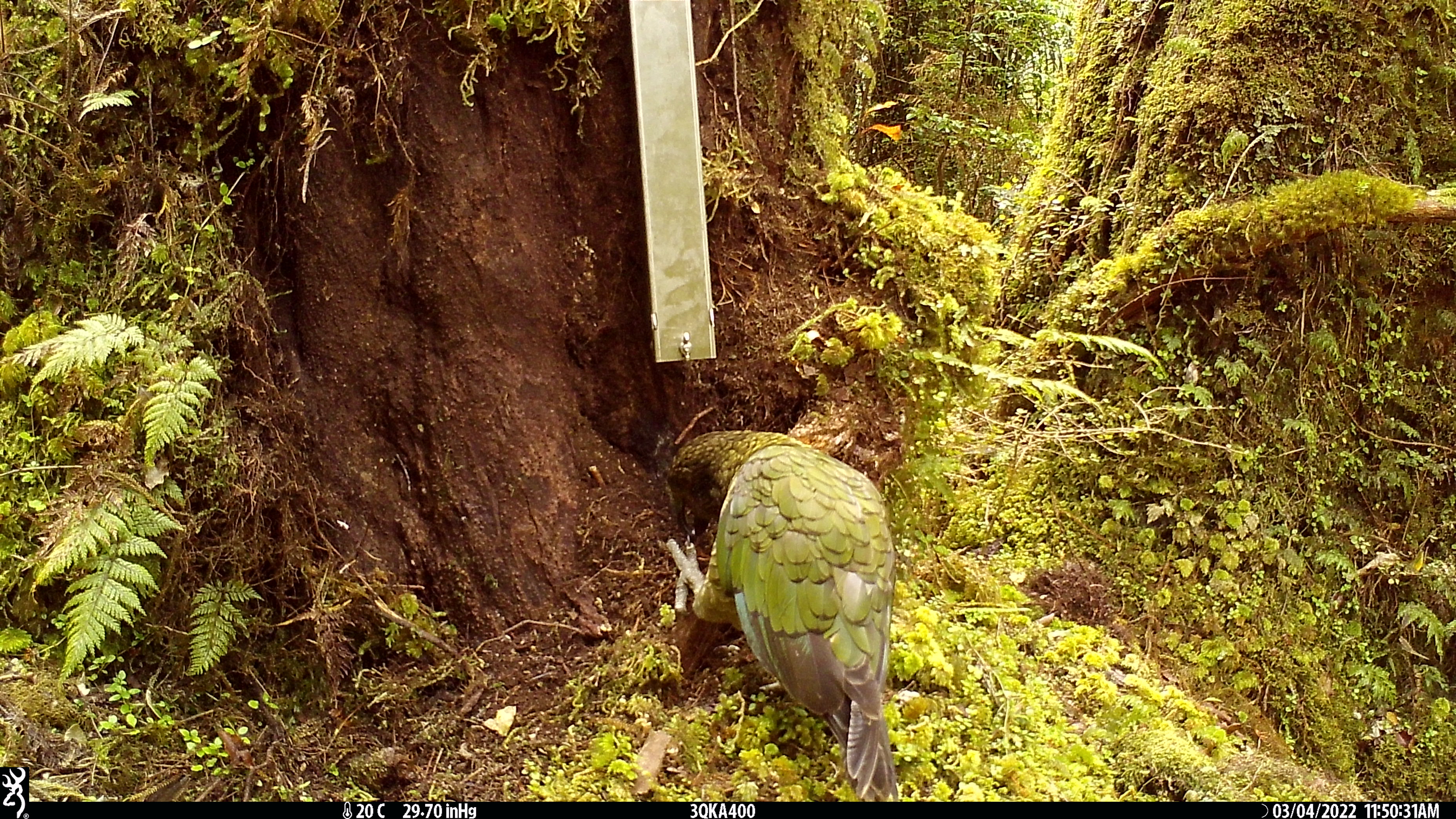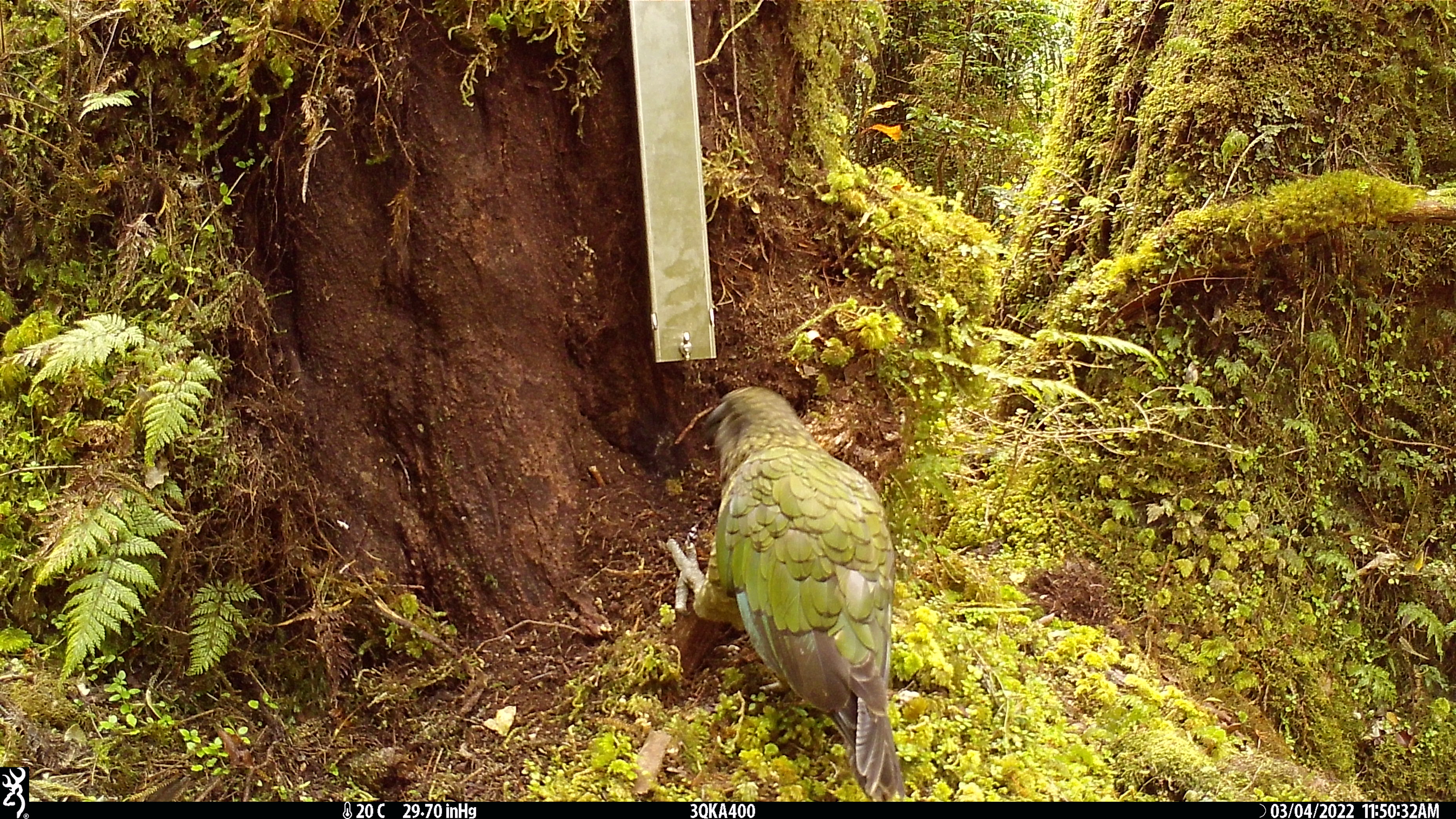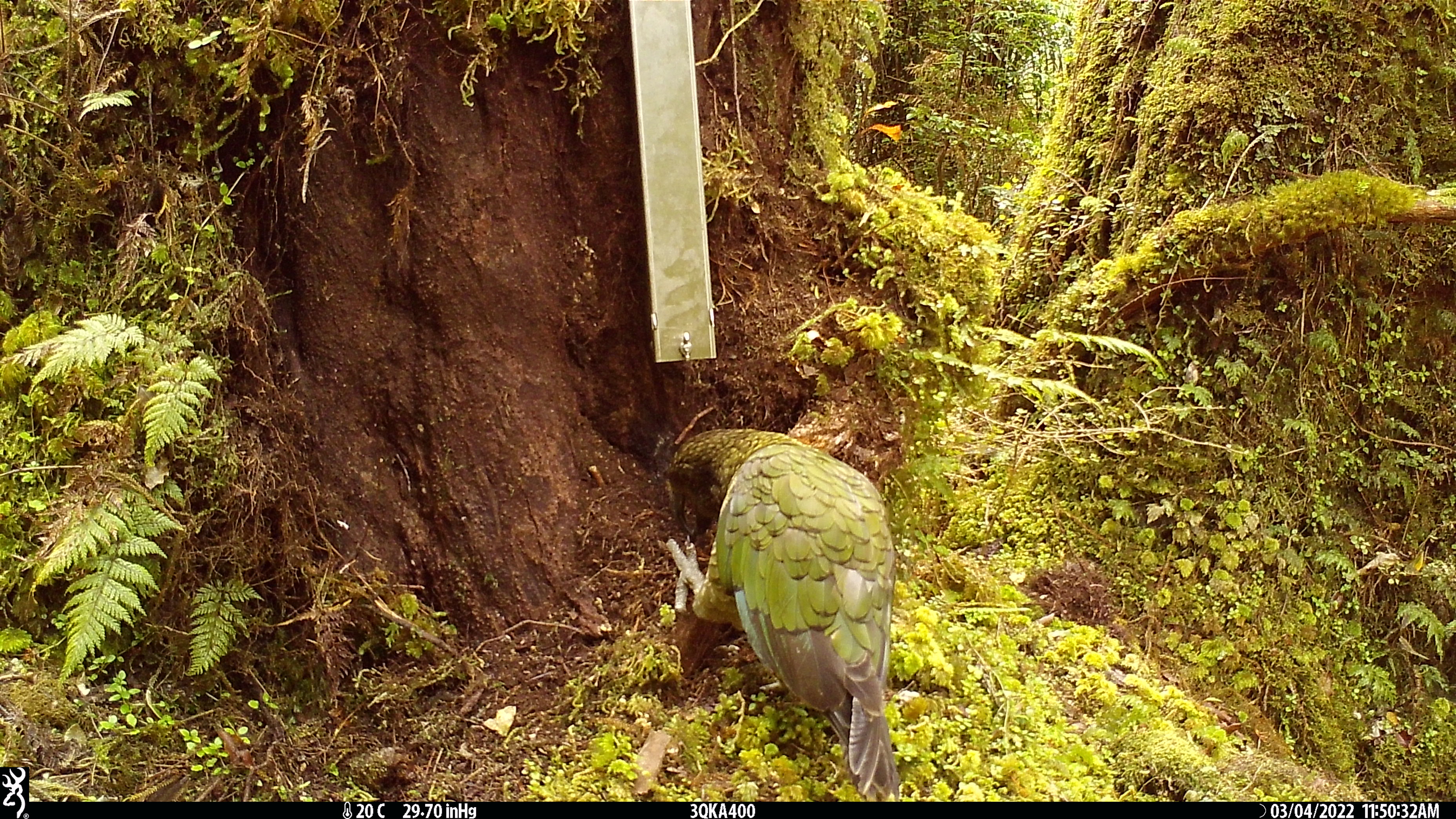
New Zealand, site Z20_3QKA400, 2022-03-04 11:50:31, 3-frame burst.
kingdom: Animalia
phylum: Chordata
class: Aves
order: Psittaciformes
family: Strigopidae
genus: Nestor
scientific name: Nestor notabilis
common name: kea